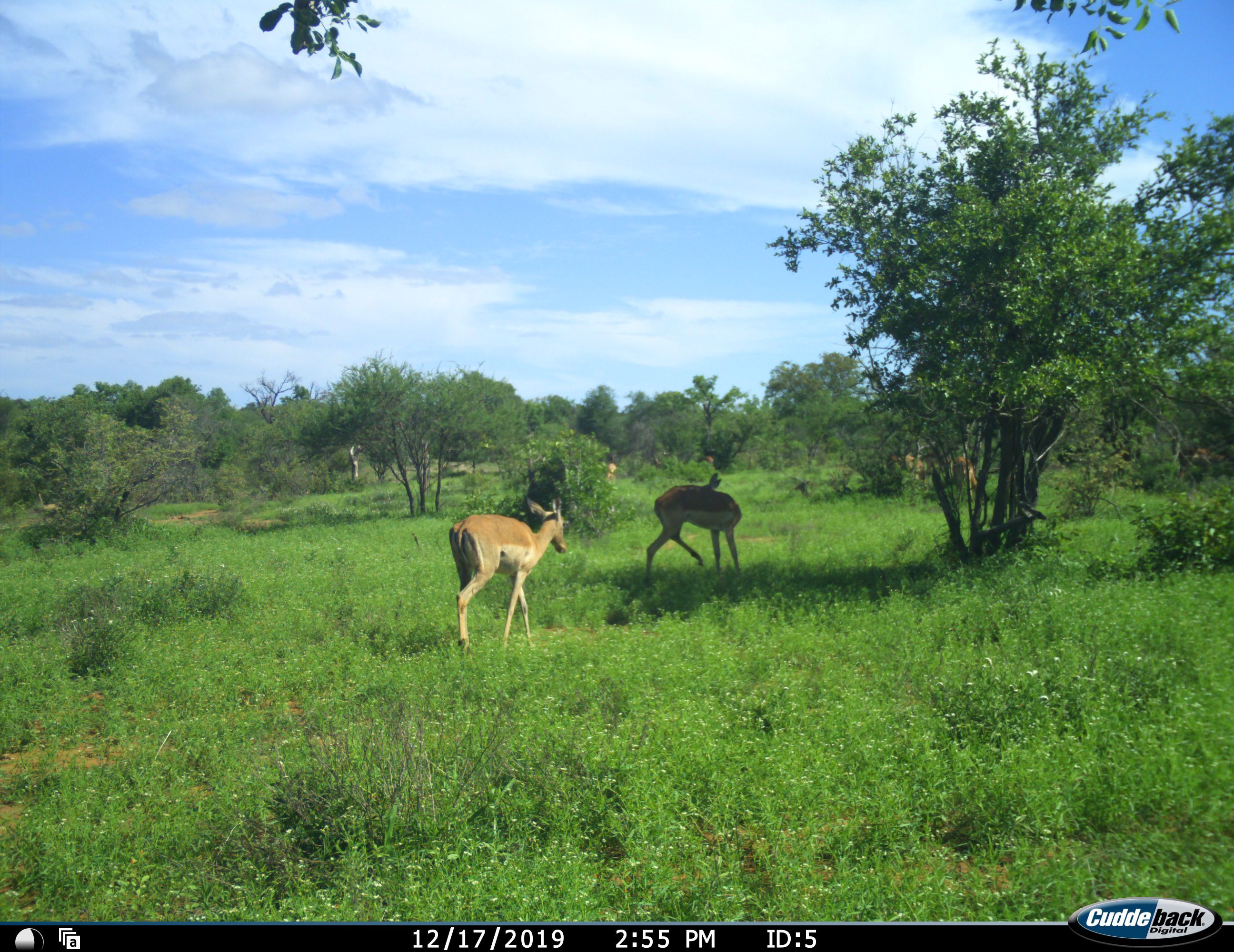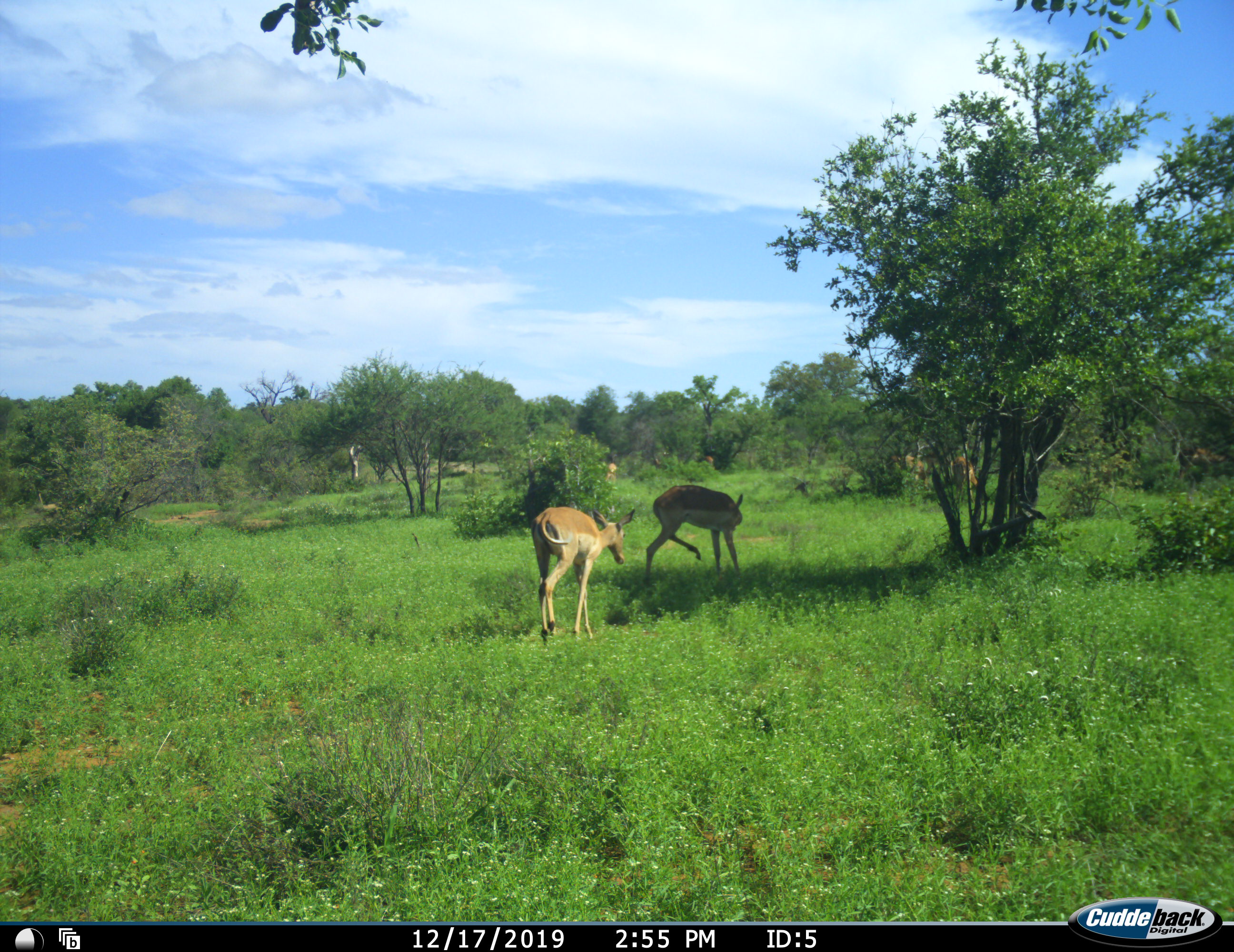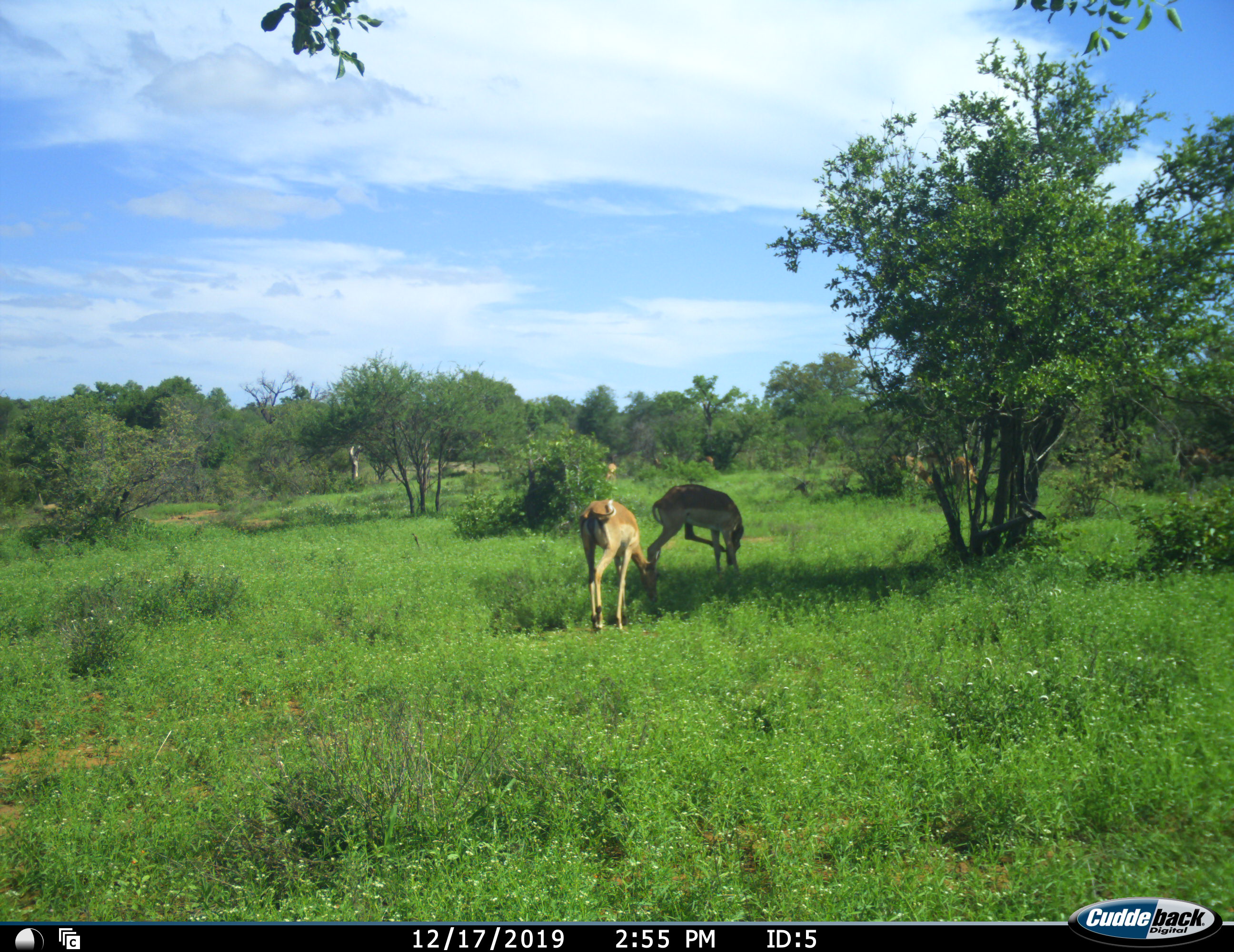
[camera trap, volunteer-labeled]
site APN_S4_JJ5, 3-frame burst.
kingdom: Animalia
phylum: Chordata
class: Mammalia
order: Artiodactyla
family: Bovidae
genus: Aepyceros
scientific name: Aepyceros melampus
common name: impala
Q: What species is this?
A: Impala (Aepyceros melampus).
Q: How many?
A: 2.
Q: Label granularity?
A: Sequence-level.